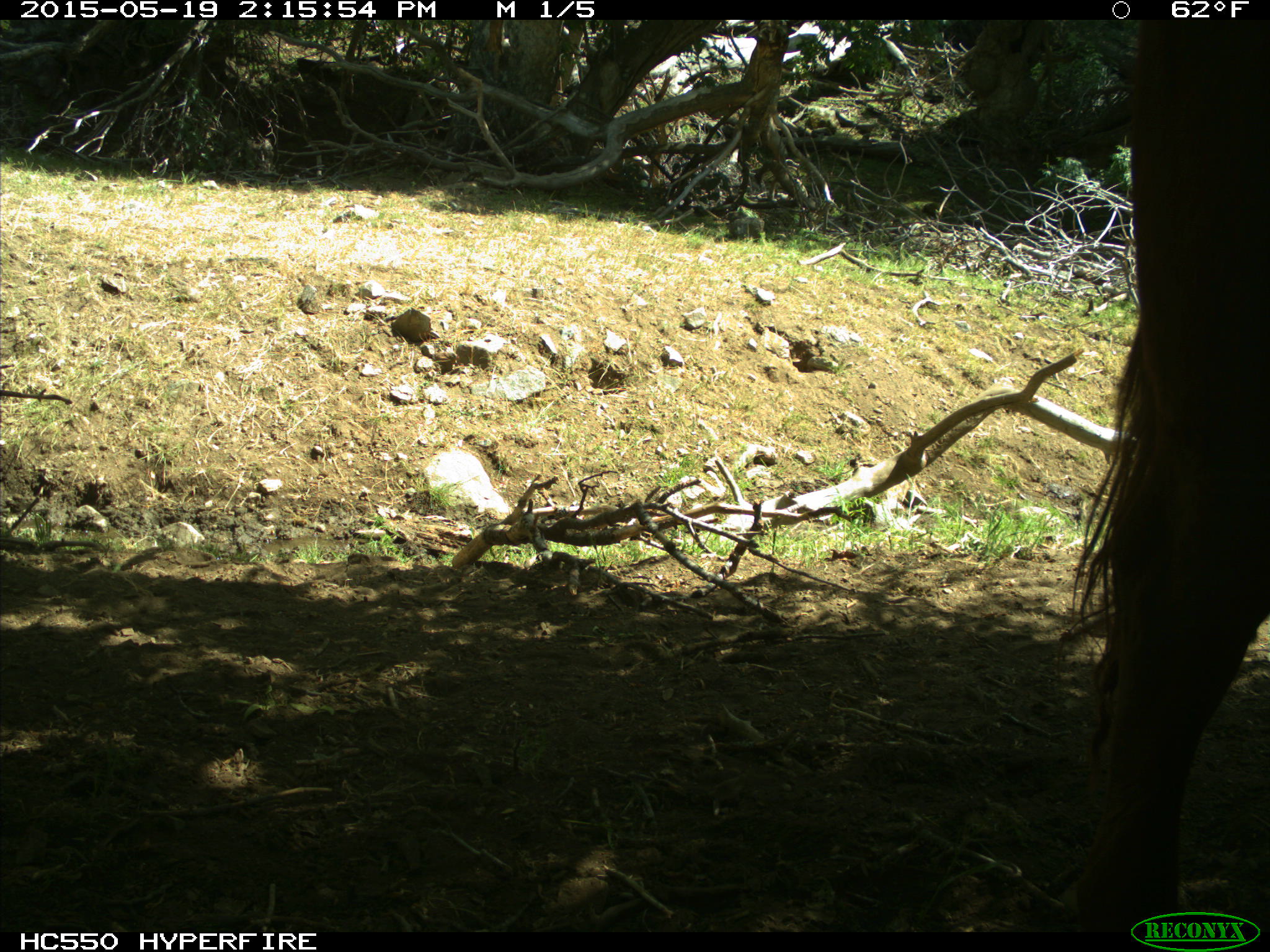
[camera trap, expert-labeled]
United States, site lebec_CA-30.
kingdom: Animalia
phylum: Chordata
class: Mammalia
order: Artiodactyla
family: Bovidae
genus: Bos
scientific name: Bos taurus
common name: domestic cow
Bos taurus (domestic cow).